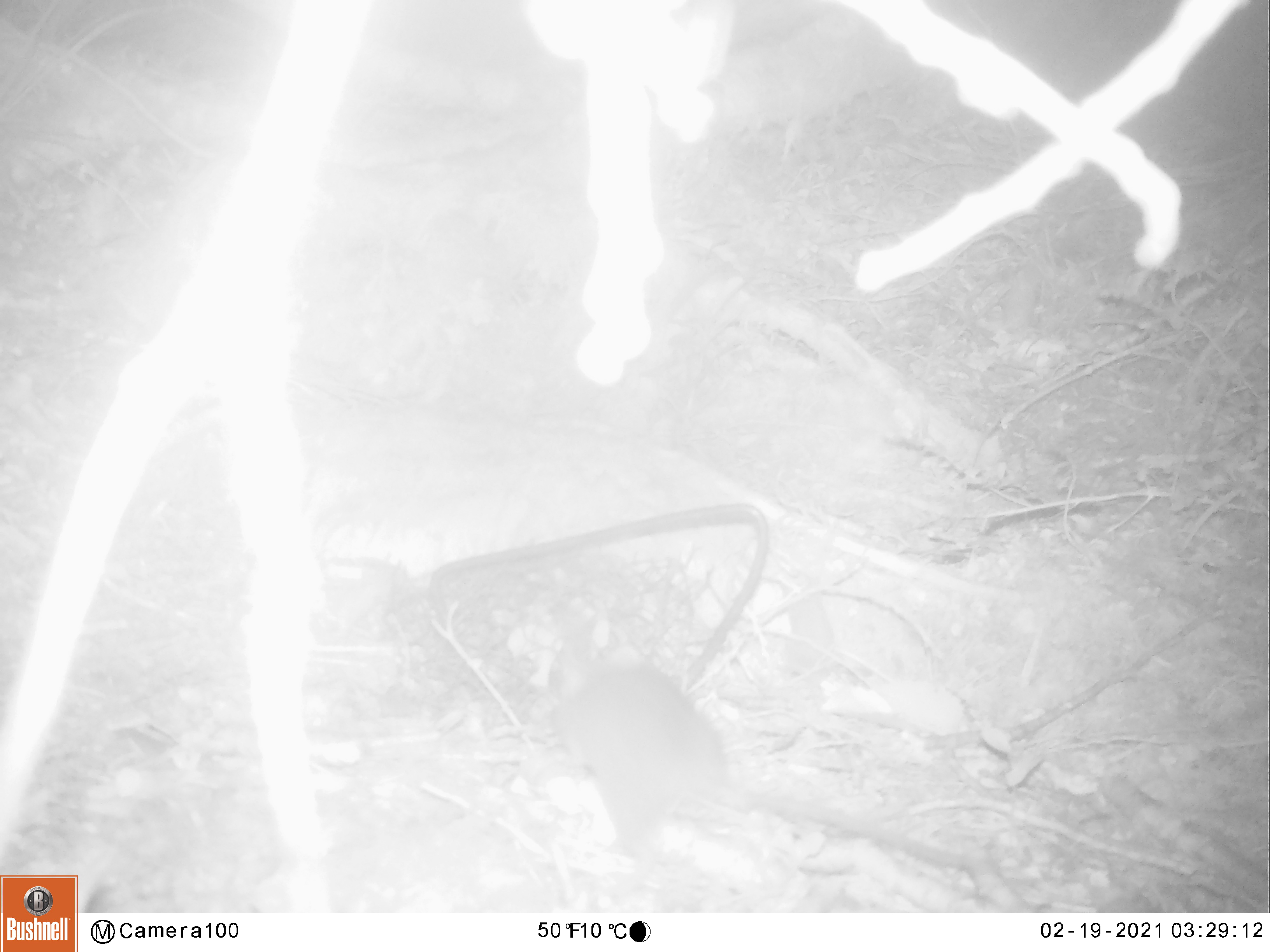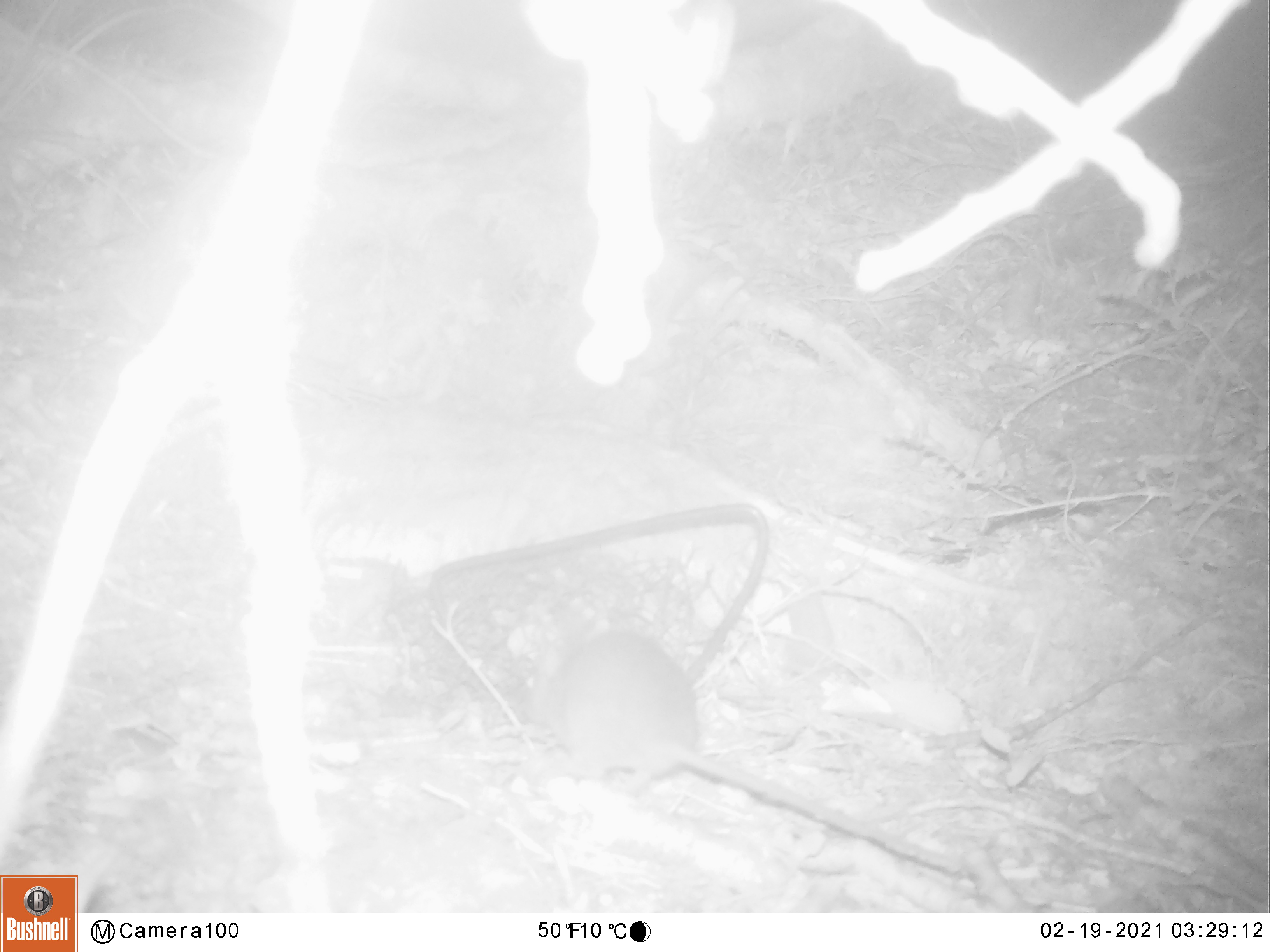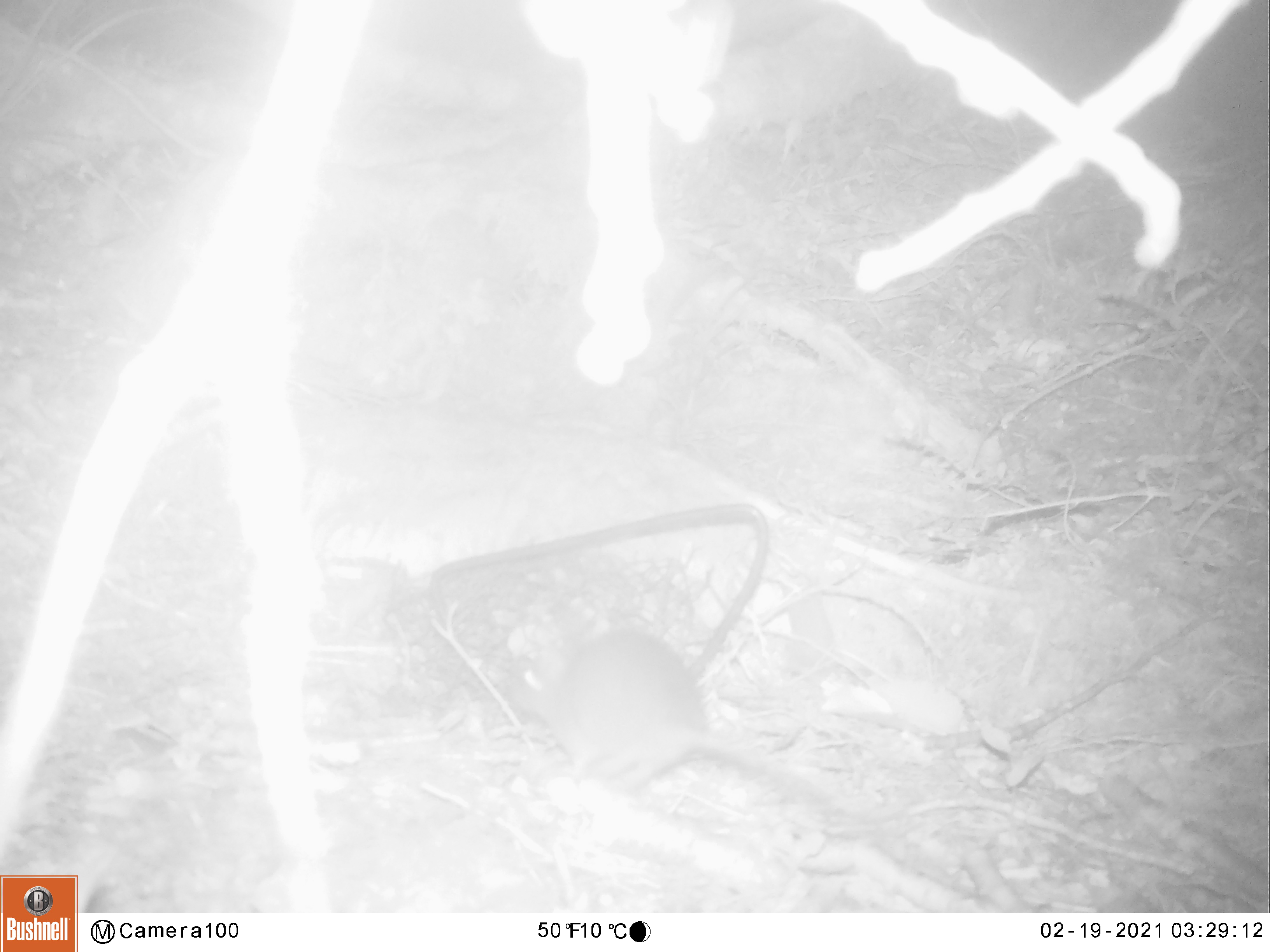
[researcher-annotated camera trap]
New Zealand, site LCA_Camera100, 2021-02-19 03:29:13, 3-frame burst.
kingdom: Animalia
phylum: Chordata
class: Mammalia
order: Rodentia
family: Muridae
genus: Rattus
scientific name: Rattus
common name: rat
Rat (Rattus).